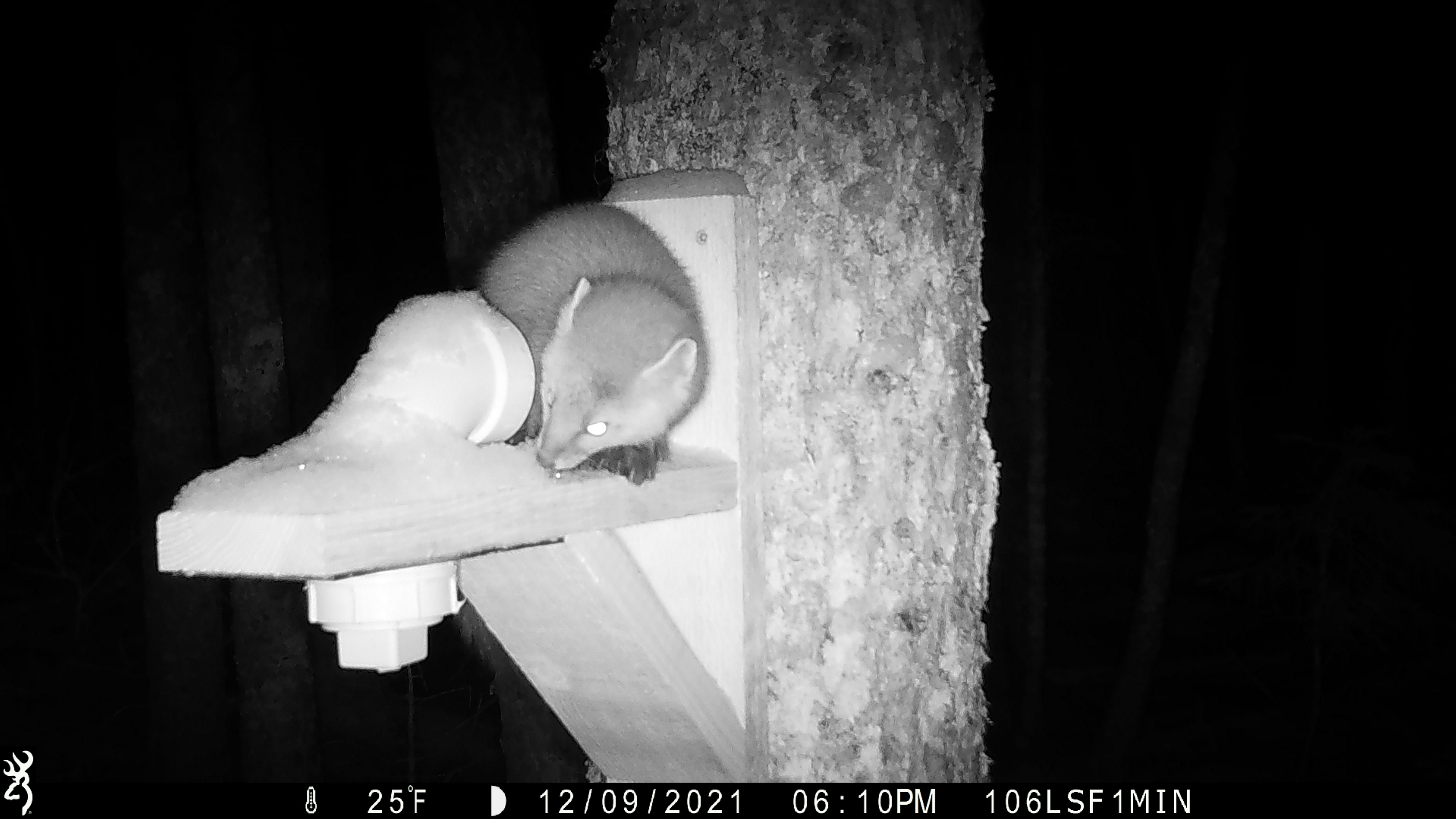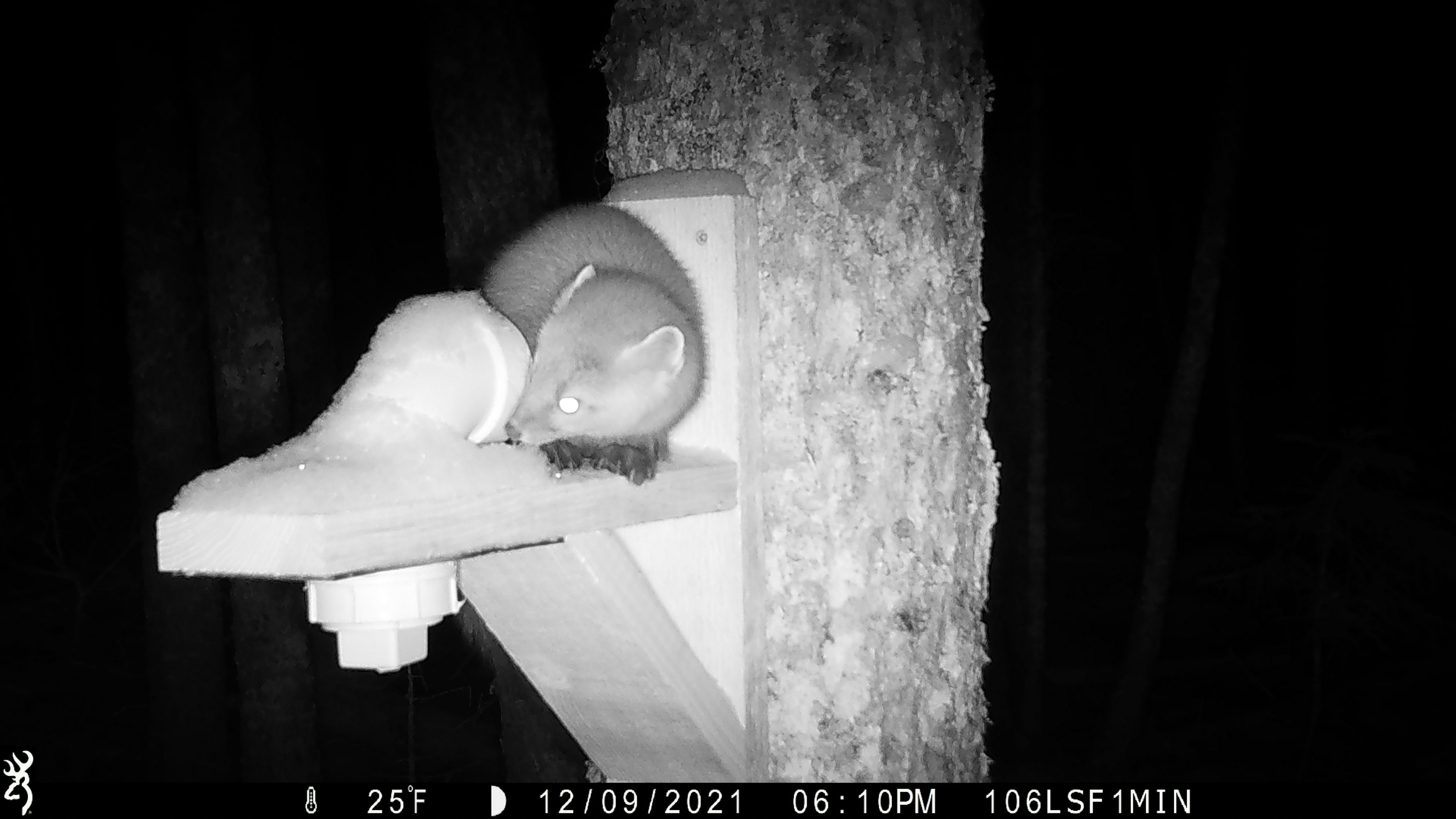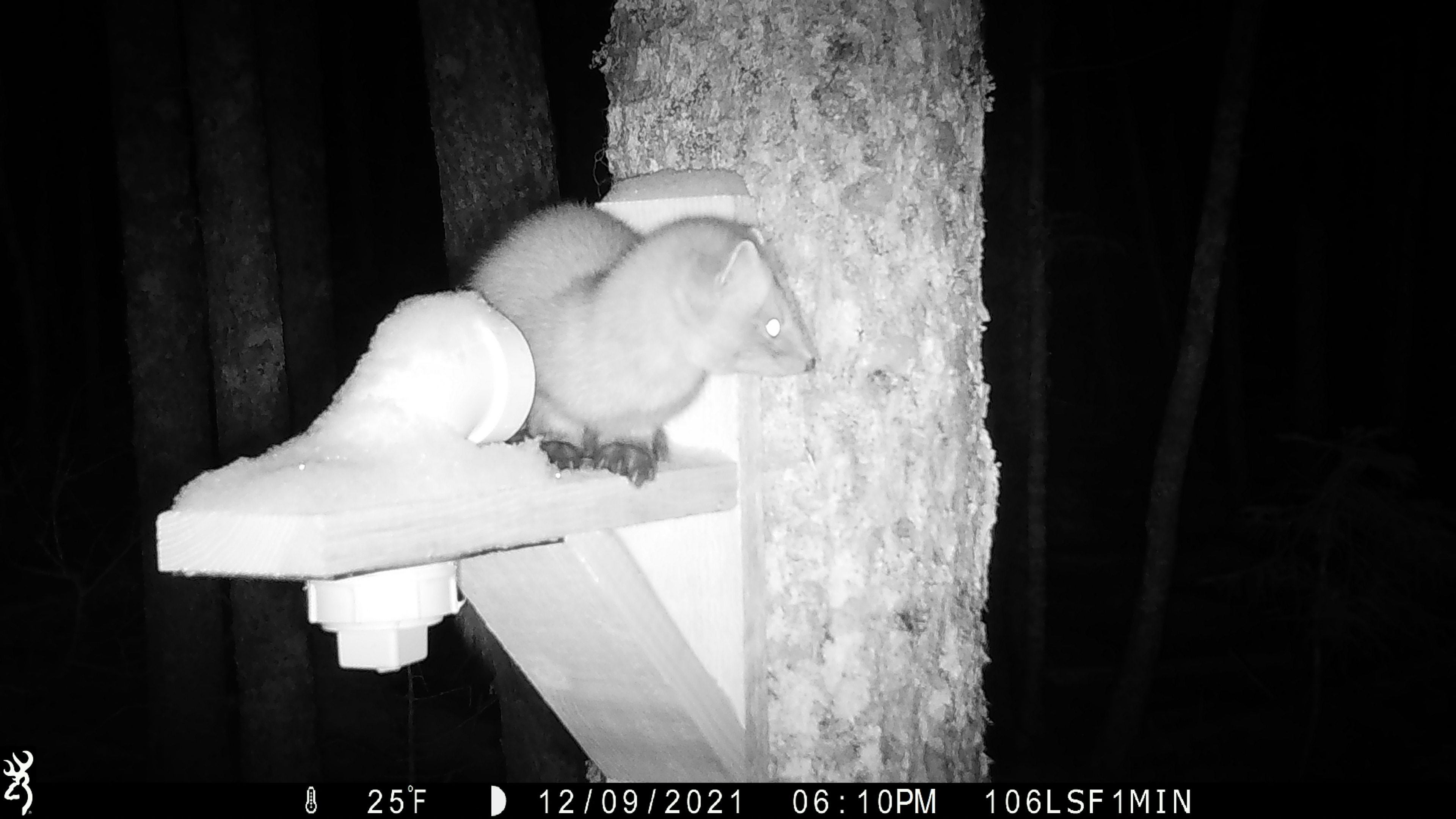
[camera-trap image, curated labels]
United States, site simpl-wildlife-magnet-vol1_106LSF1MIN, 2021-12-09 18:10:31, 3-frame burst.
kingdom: Animalia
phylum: Chordata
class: Mammalia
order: Carnivora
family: Mustelidae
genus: Martes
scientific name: Martes americana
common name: american marten